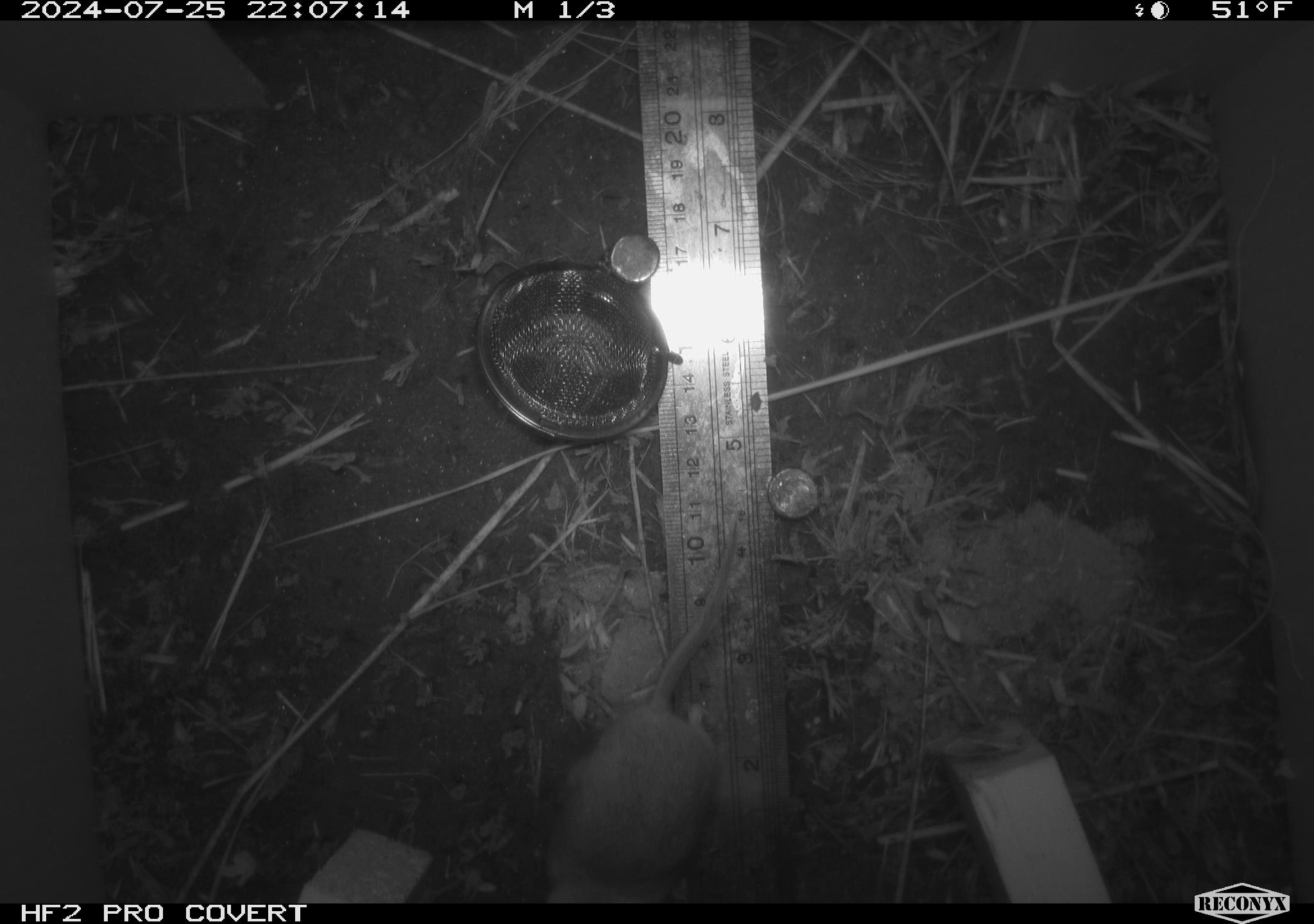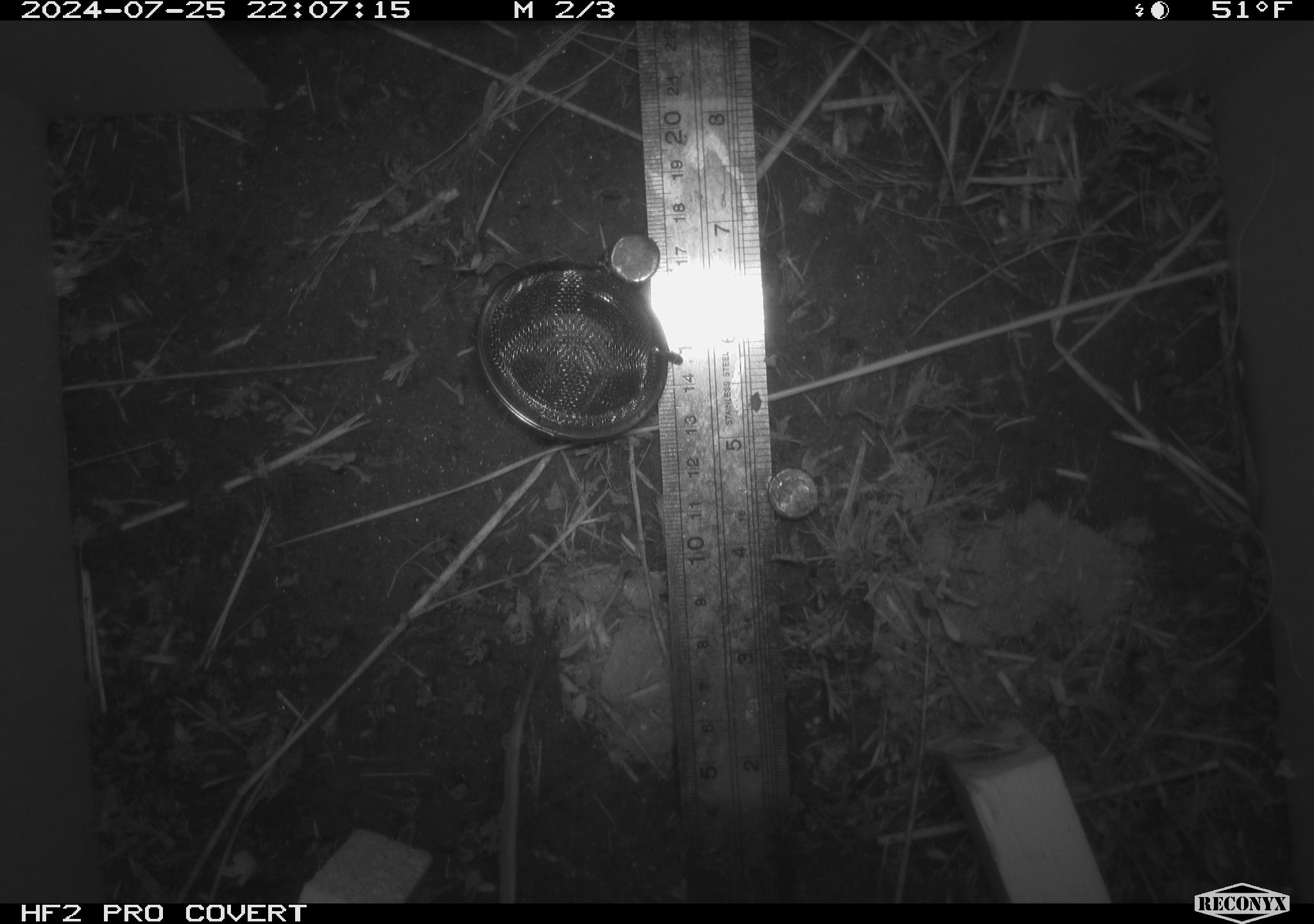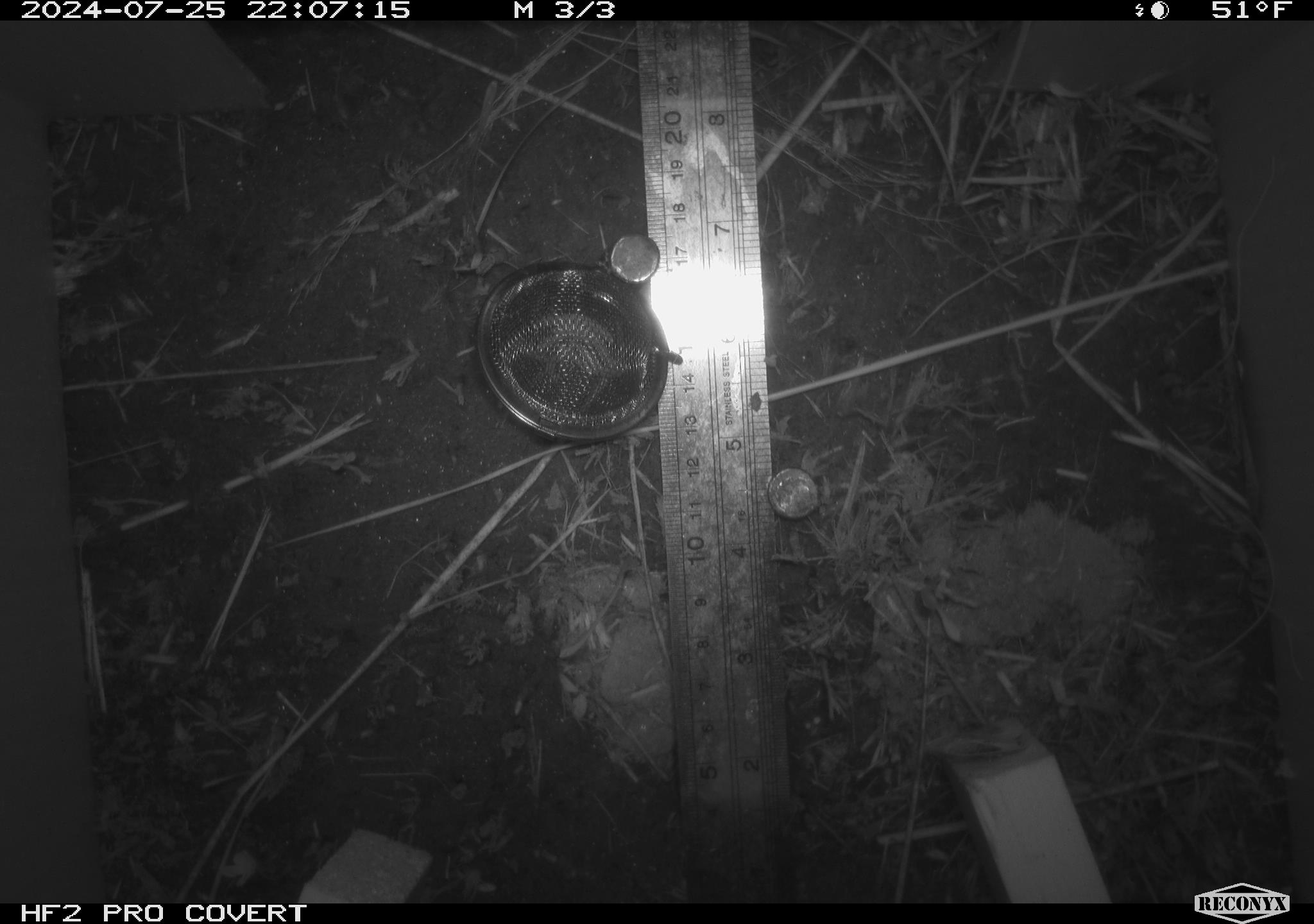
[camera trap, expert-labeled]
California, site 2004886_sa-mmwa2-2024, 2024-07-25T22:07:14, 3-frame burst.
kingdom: Animalia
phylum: Chordata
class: Mammalia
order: Rodentia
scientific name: Rodentia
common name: mouse species